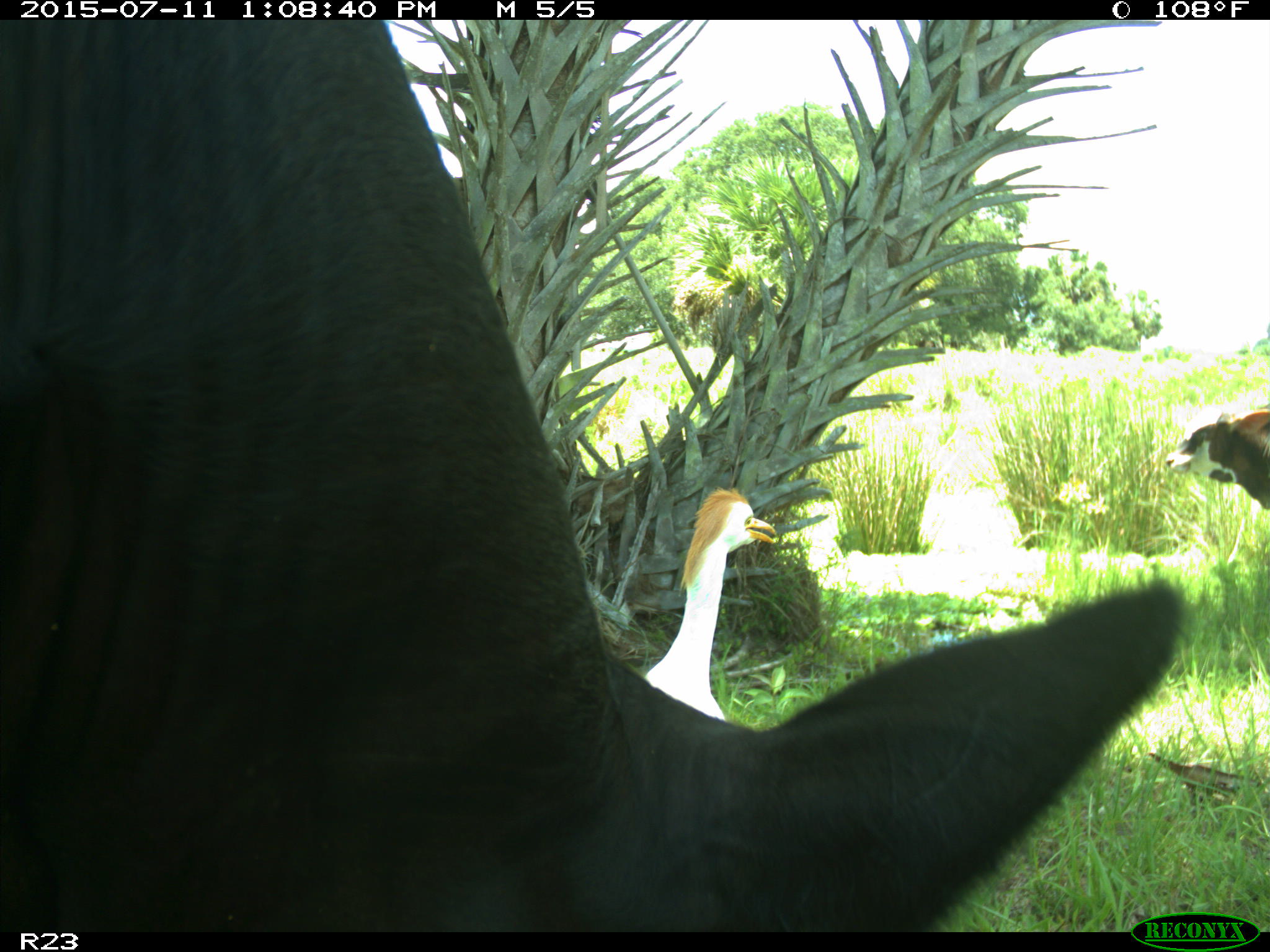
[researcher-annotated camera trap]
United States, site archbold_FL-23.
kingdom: Animalia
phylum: Chordata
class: Mammalia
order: Artiodactyla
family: Bovidae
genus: Bos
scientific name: Bos taurus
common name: domestic cow